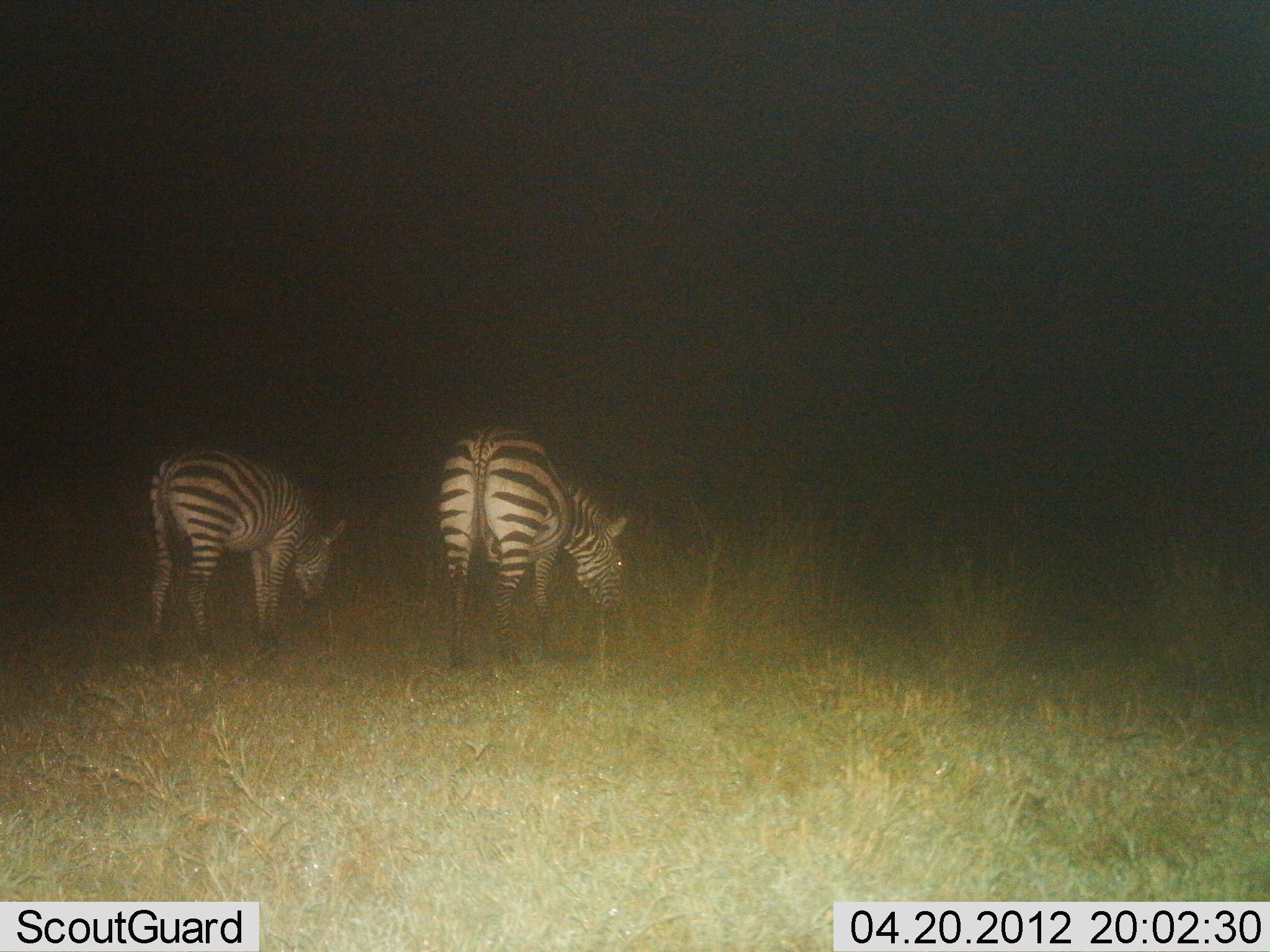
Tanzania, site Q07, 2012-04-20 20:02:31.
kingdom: Animalia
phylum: Chordata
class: Mammalia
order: Perissodactyla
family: Equidae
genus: Equus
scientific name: Equus quagga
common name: plains zebra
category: zebra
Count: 2.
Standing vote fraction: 15%.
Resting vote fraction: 0%.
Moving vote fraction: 0%.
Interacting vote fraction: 0%.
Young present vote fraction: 0%.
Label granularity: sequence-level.